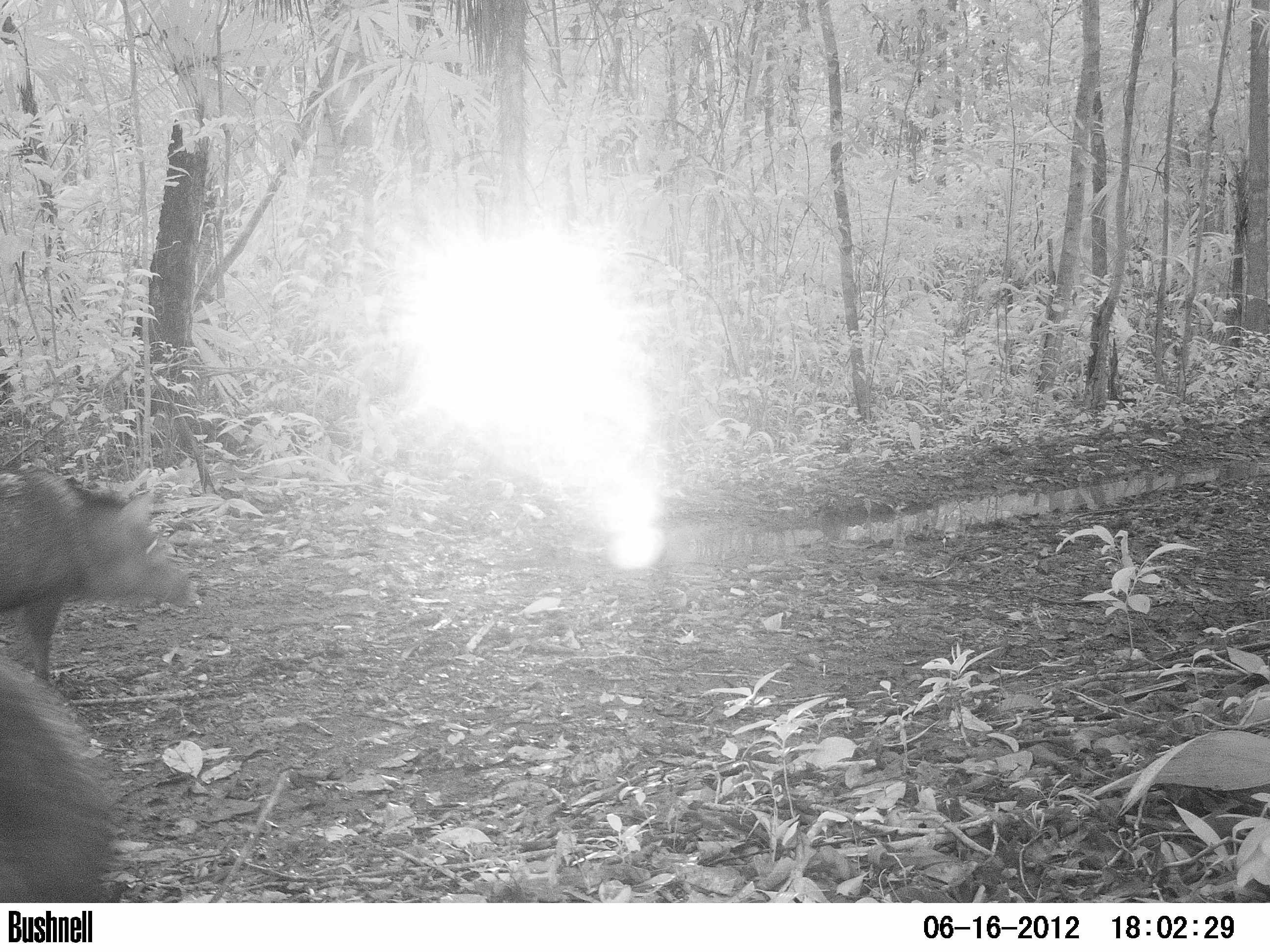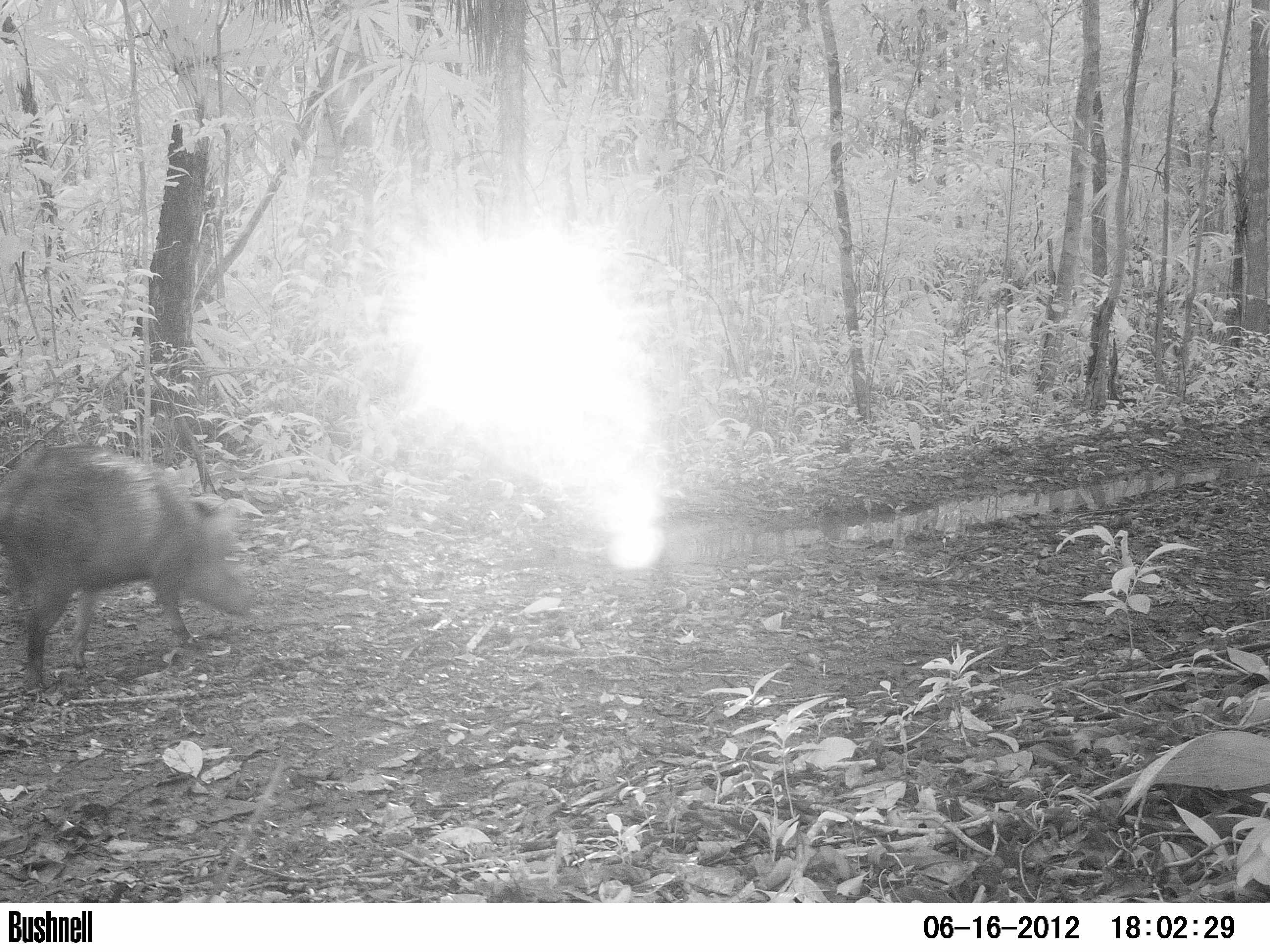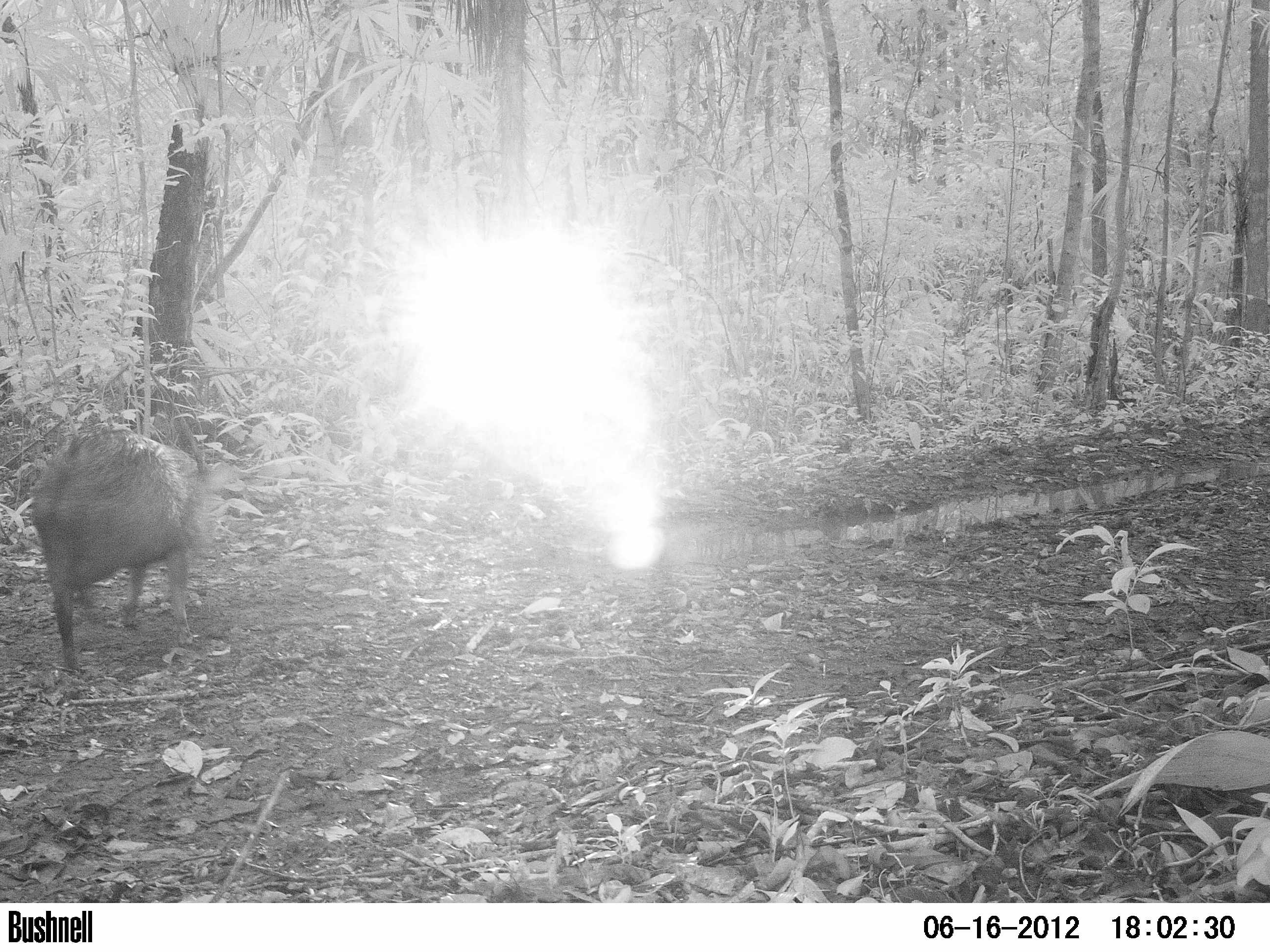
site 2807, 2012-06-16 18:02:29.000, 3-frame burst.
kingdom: Animalia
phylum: Chordata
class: Mammalia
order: Artiodactyla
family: Tayassuidae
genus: Pecari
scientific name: Pecari tajacu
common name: collared peccary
Pecari tajacu (collared peccary), count 4, age adult.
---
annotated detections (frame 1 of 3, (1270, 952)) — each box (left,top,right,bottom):
pecari tajacu: (0,468,198,685); (0,656,118,902)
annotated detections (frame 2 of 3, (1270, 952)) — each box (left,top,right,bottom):
pecari tajacu: (0,444,259,696)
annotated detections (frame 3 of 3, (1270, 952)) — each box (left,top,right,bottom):
pecari tajacu: (31,428,209,673)